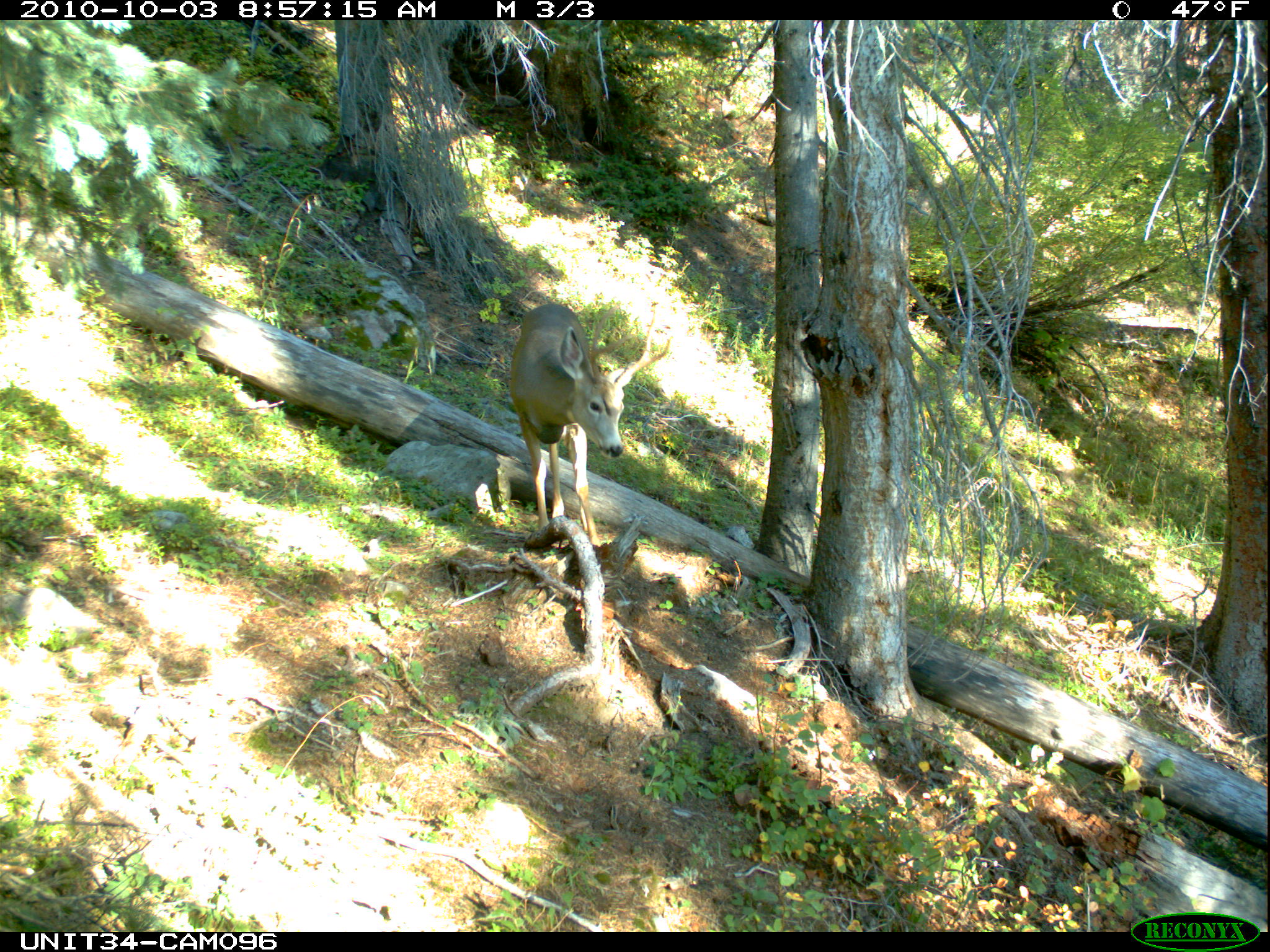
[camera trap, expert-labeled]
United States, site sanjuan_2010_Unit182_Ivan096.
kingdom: Animalia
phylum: Chordata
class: Mammalia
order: Artiodactyla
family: Cervidae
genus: Odocoileus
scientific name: Odocoileus hemionus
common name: mule deer